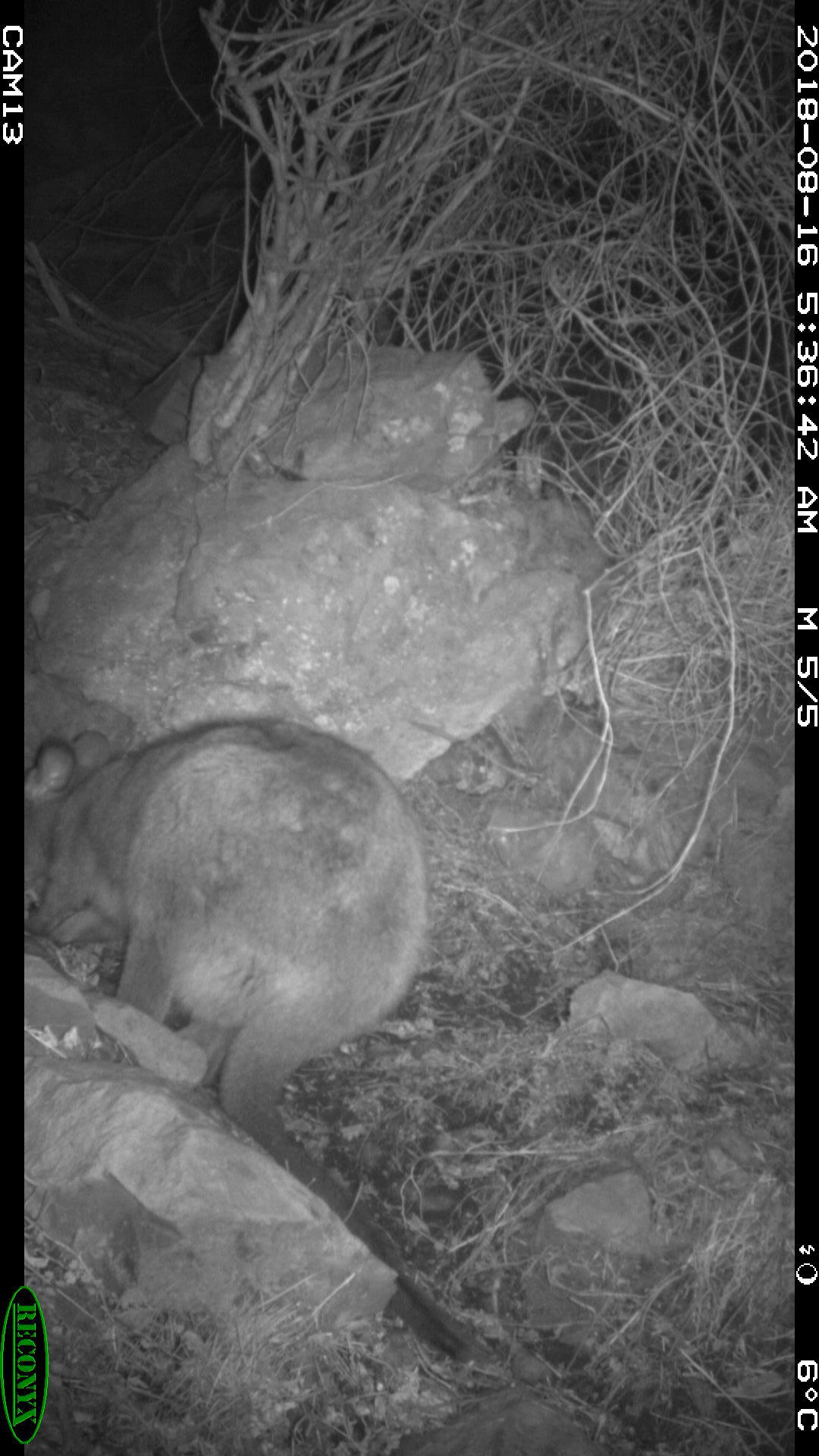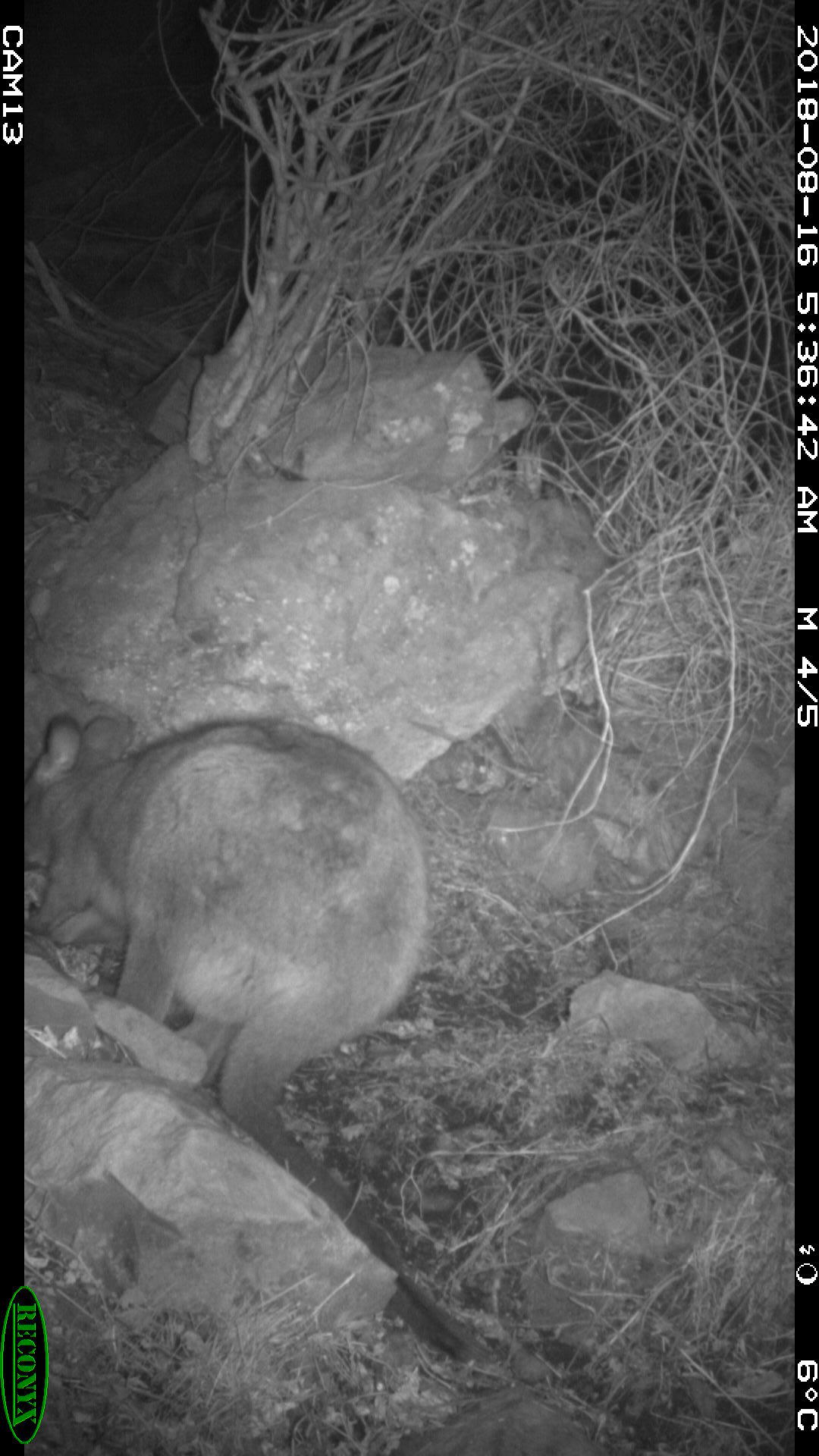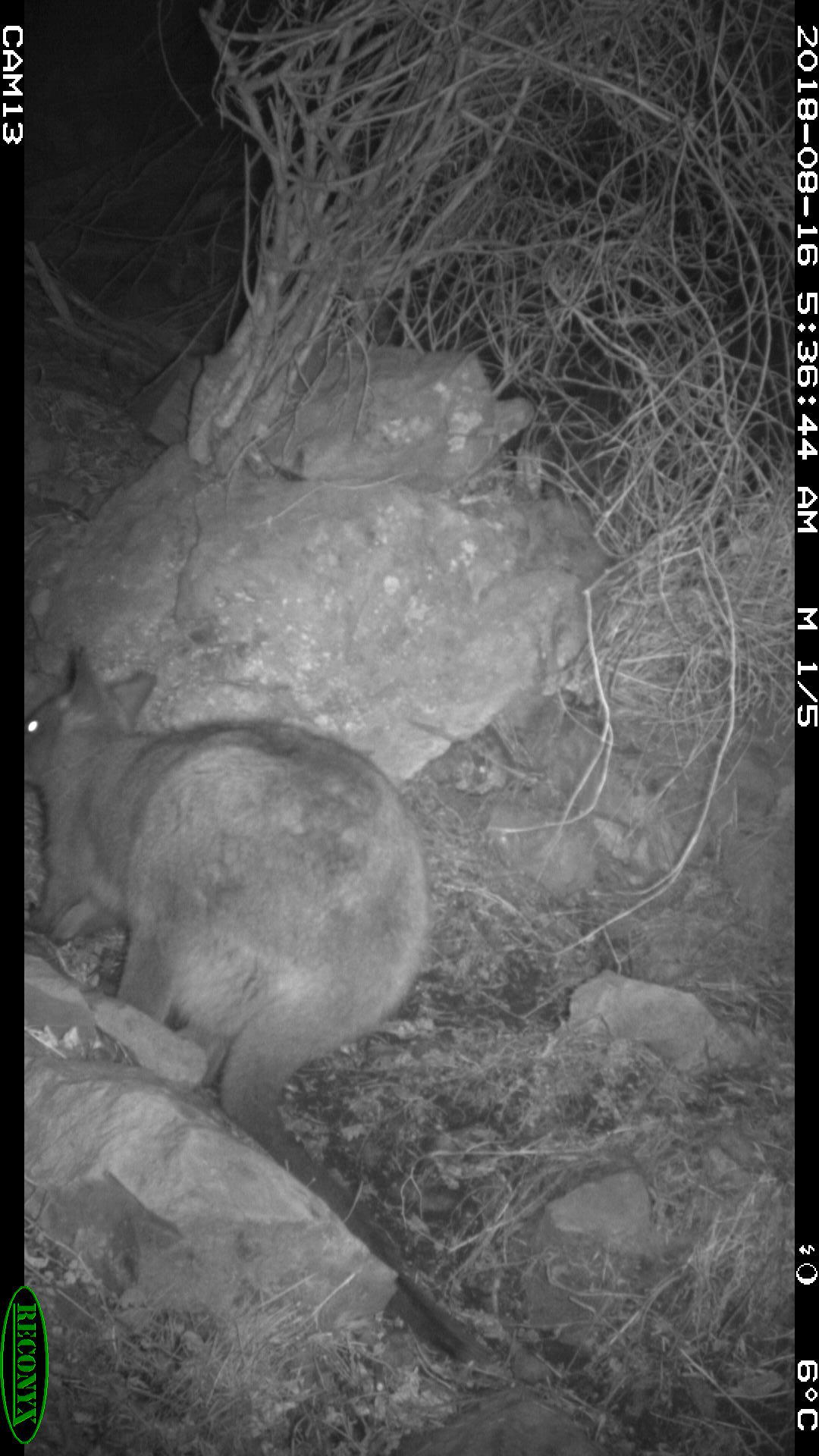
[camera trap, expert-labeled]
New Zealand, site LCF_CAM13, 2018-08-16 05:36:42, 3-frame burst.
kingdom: Animalia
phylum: Chordata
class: Mammalia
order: Diprotodontia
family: Macropodidae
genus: Notamacropus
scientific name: Notamacropus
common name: wallaby